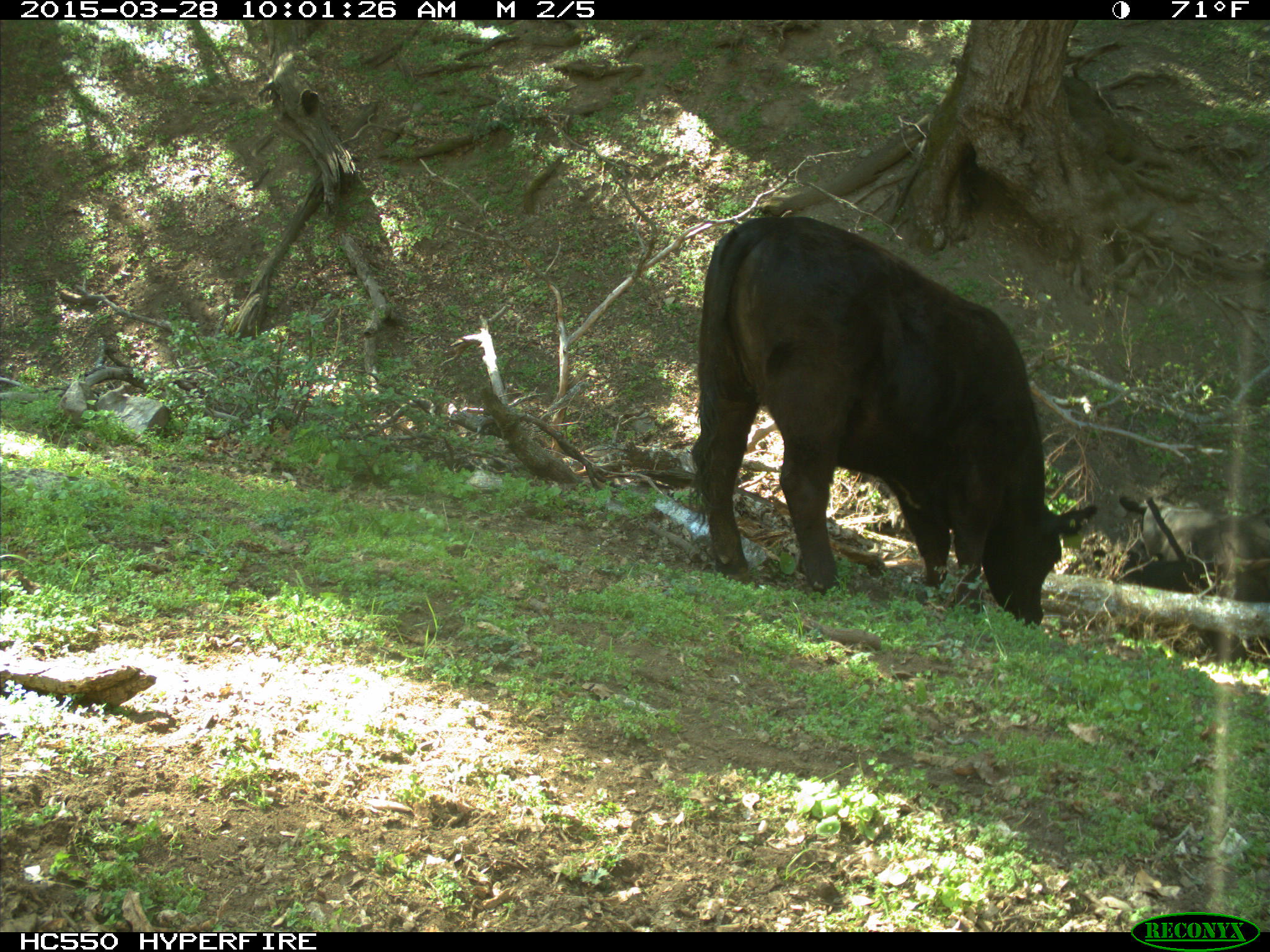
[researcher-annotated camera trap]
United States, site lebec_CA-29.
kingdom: Animalia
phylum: Chordata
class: Mammalia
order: Artiodactyla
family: Bovidae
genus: Bos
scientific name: Bos taurus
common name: domestic cow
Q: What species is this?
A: Bos taurus (domestic cow).